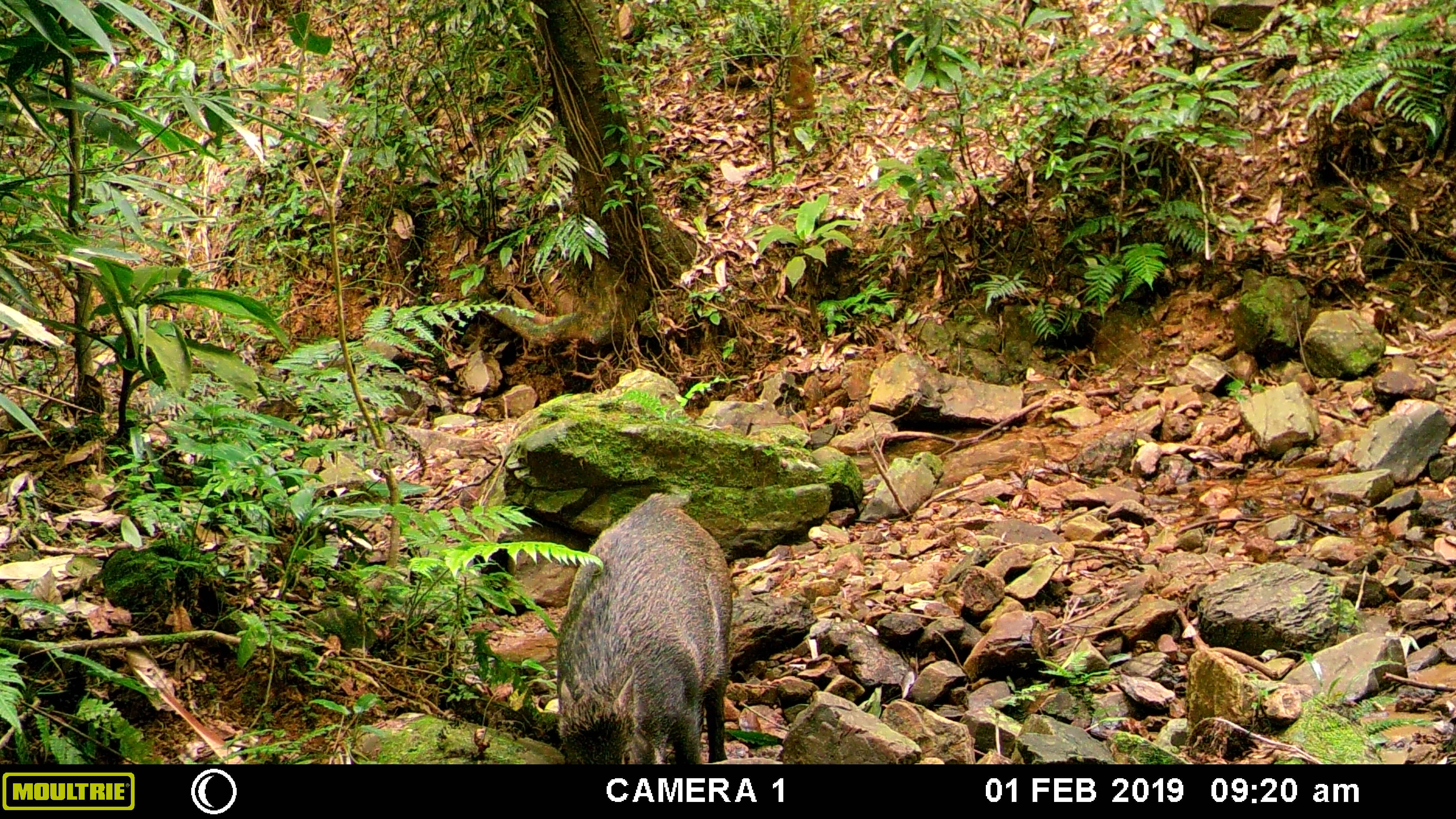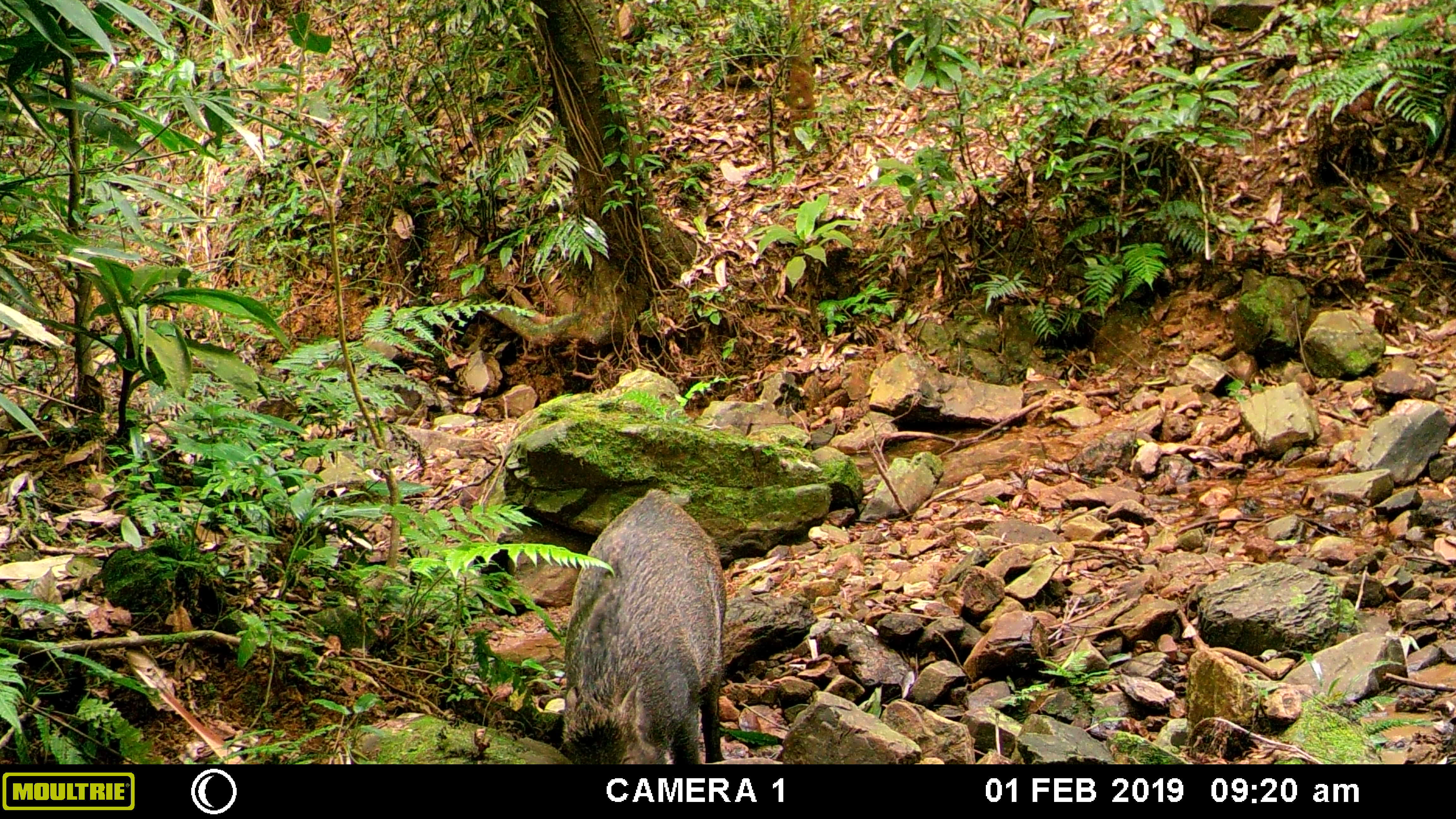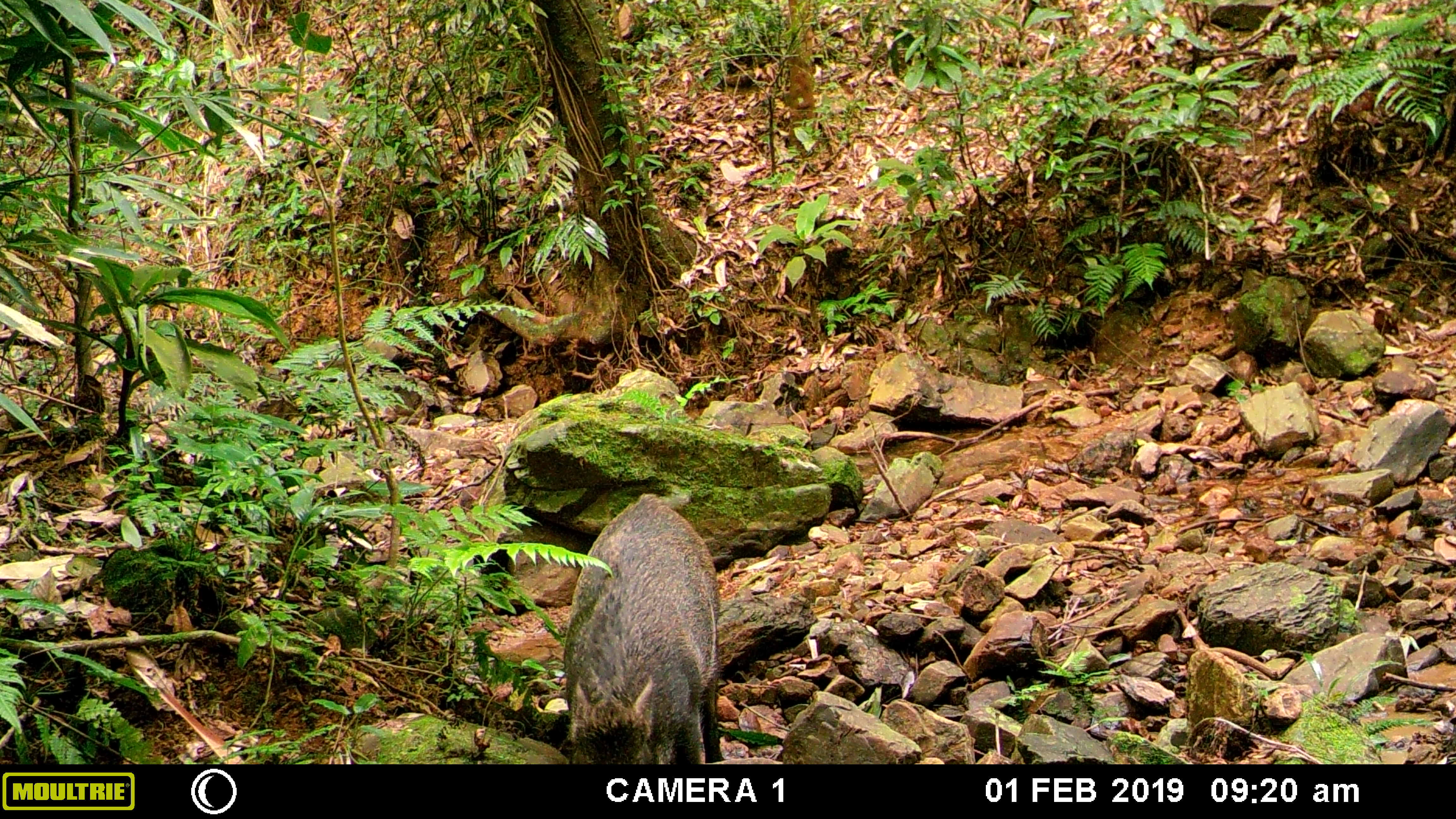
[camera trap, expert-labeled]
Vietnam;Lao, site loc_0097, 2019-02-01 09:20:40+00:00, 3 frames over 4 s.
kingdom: Animalia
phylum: Chordata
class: Mammalia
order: Artiodactyla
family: Suidae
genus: Sus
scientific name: Sus scrofa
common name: eurasian wild pig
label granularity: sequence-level